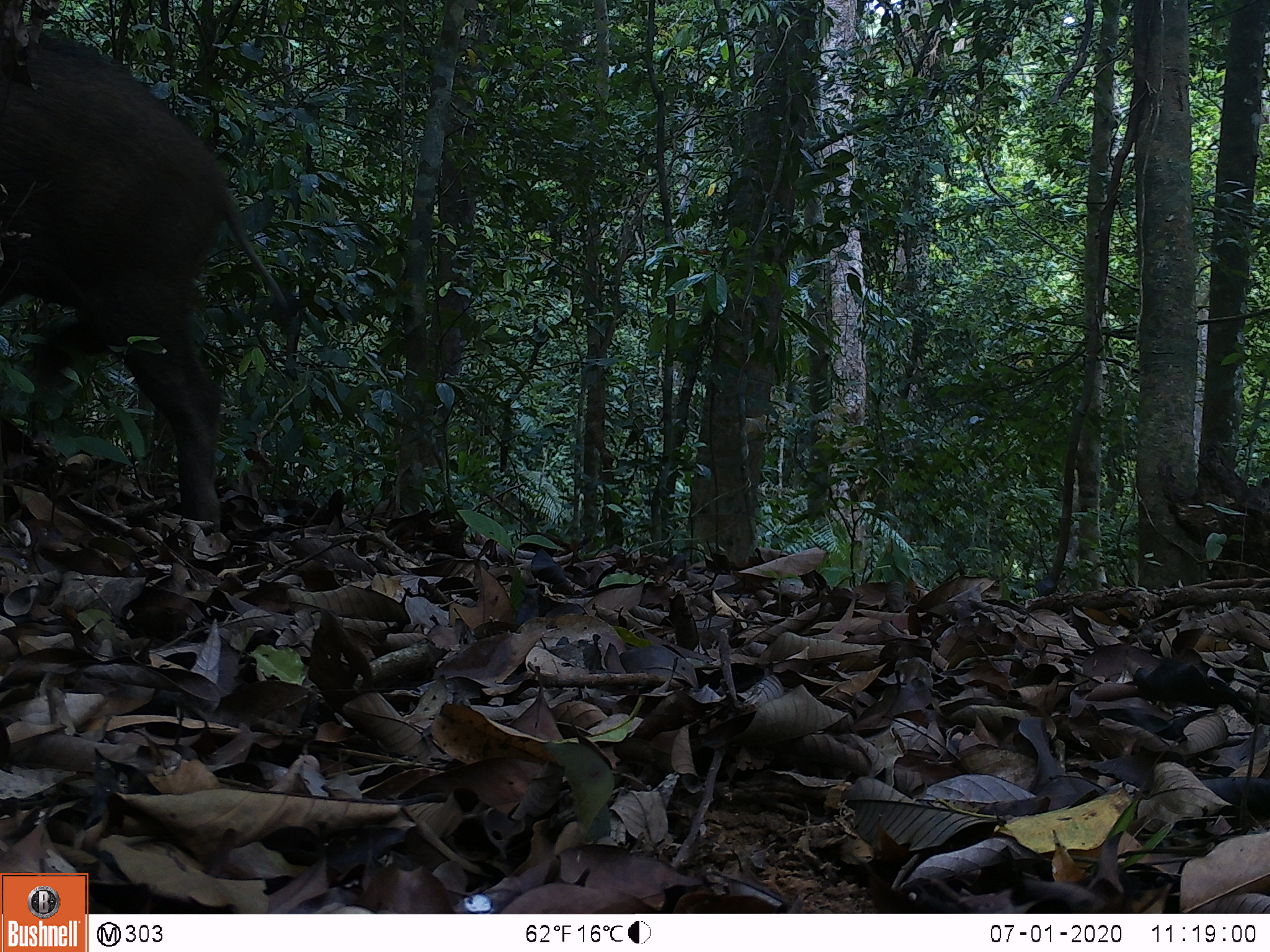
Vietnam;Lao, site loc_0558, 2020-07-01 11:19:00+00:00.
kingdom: Animalia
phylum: Chordata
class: Mammalia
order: Artiodactyla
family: Suidae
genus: Sus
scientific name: Sus scrofa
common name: eurasian wild pig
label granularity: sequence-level